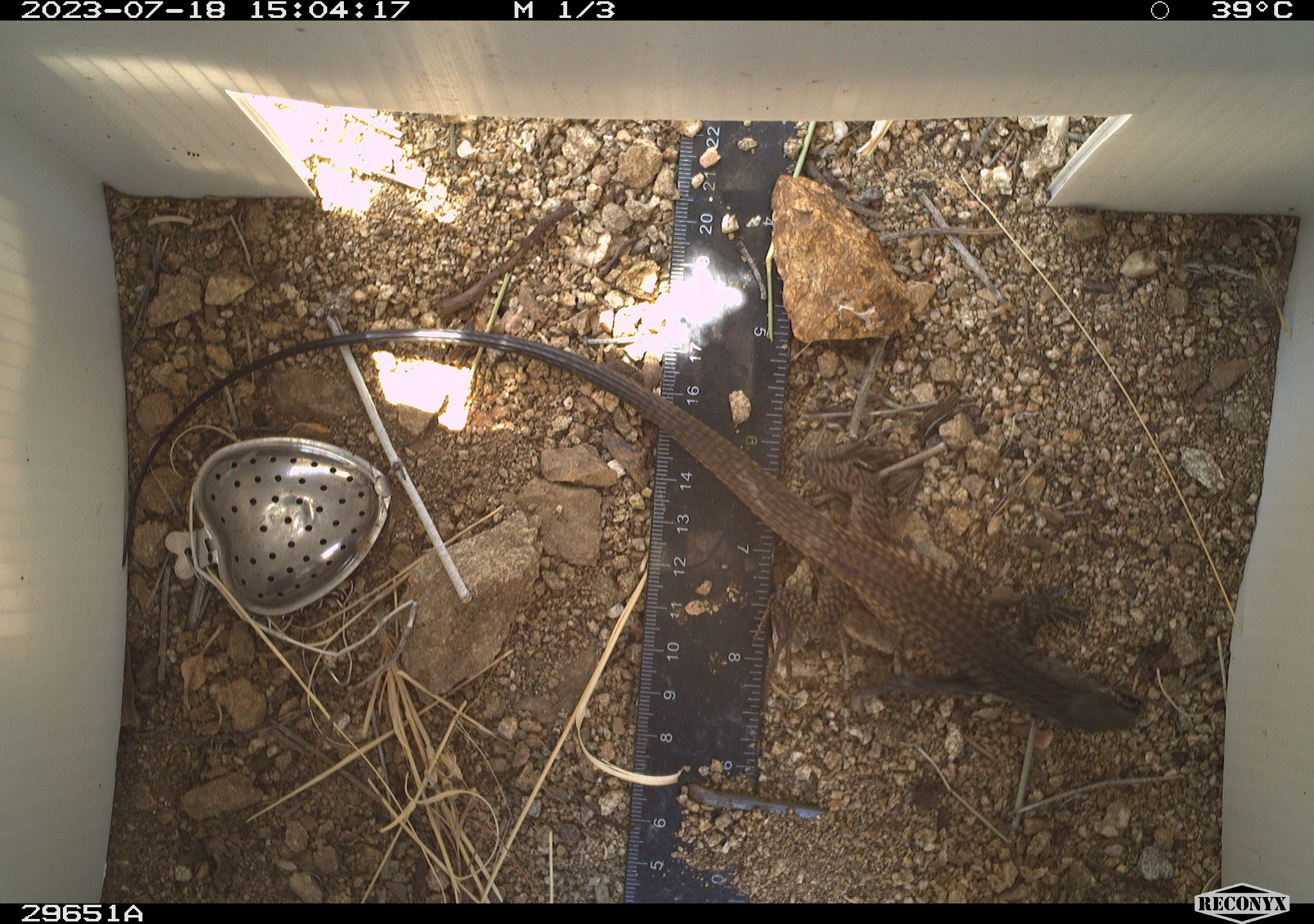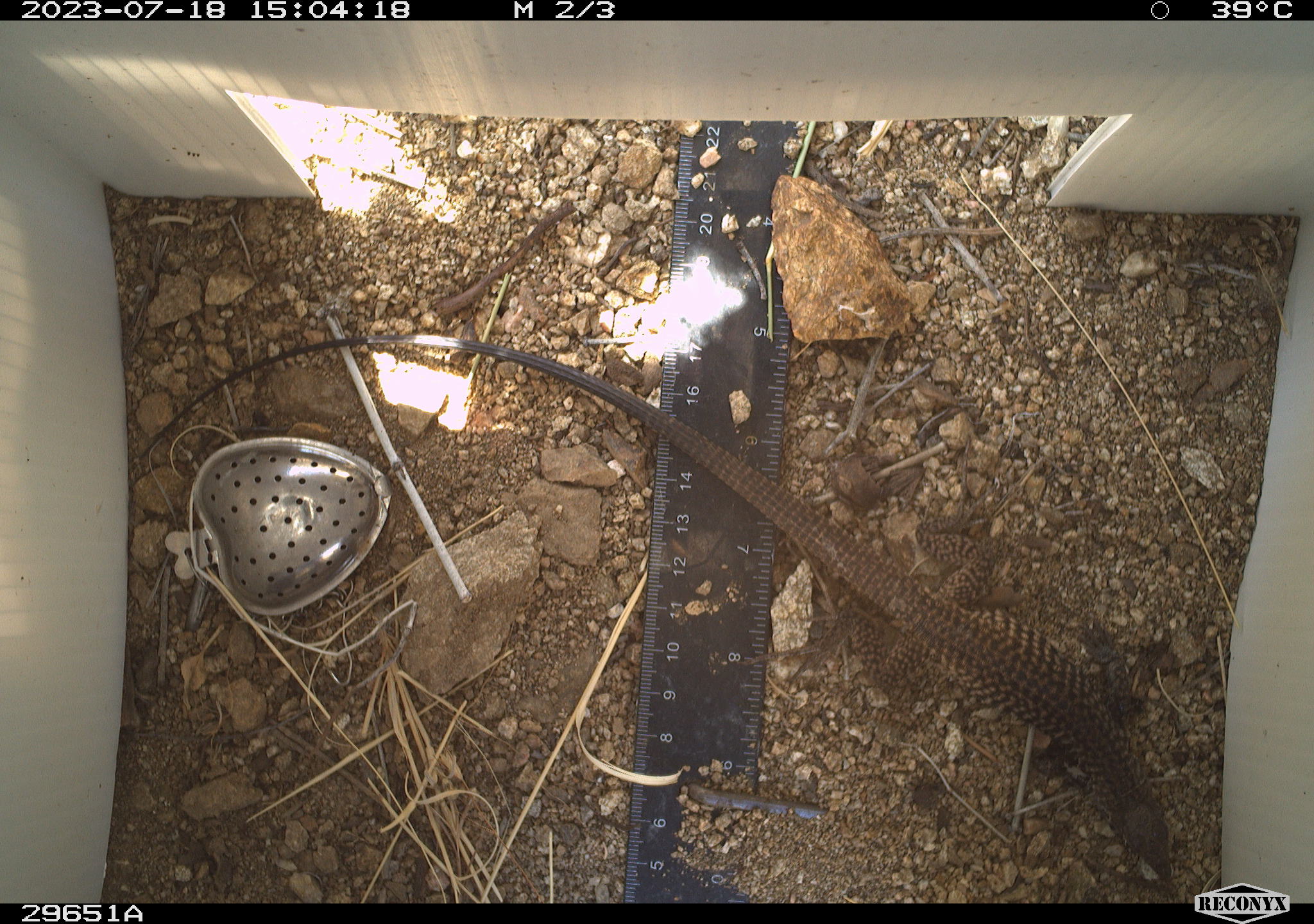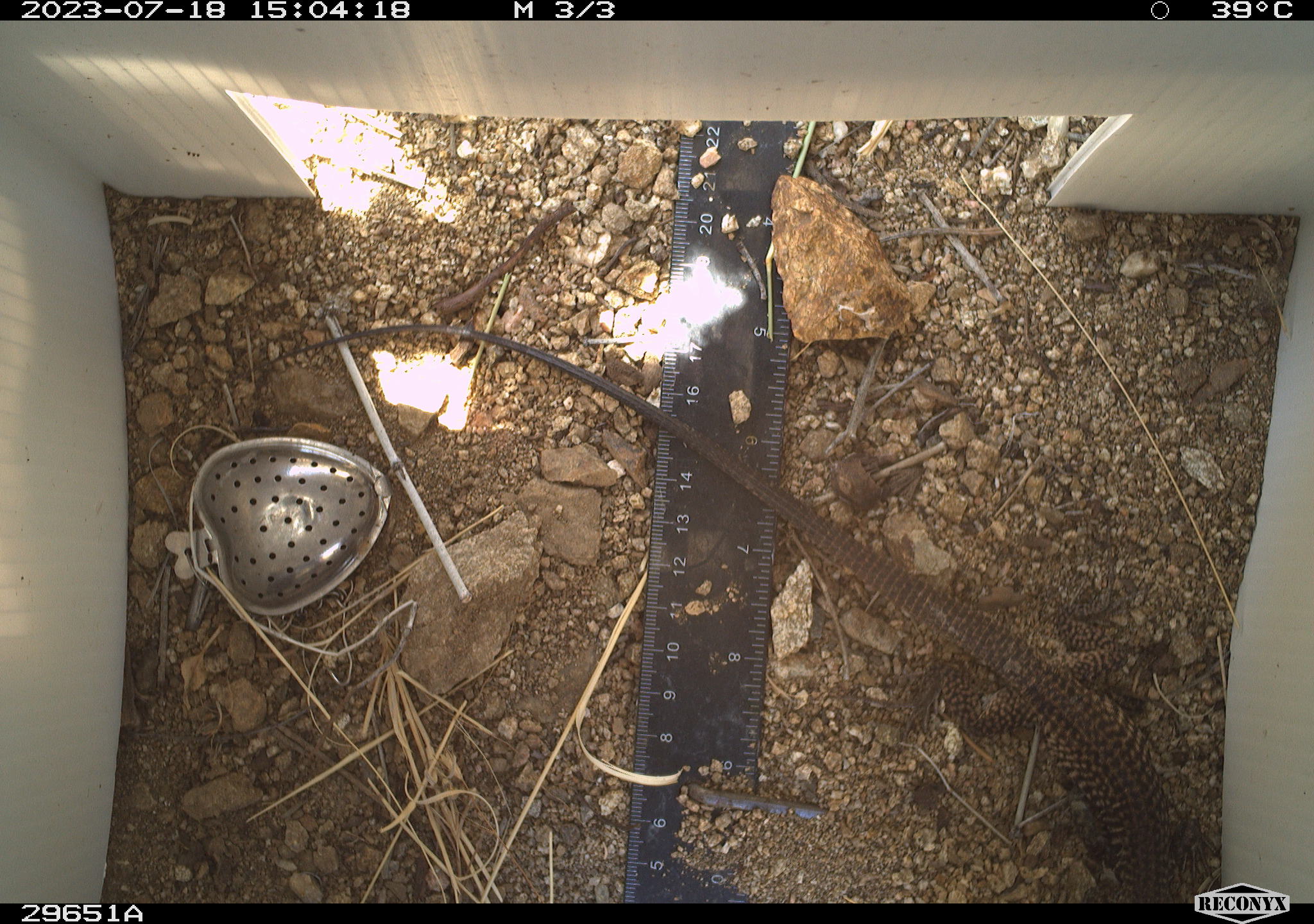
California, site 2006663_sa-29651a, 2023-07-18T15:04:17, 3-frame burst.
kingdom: Animalia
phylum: Chordata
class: Reptilia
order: Squamata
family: Teiidae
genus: Aspidoscelis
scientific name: Aspidoscelis tigris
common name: western whiptail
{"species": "western whiptail (Aspidoscelis tigris)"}